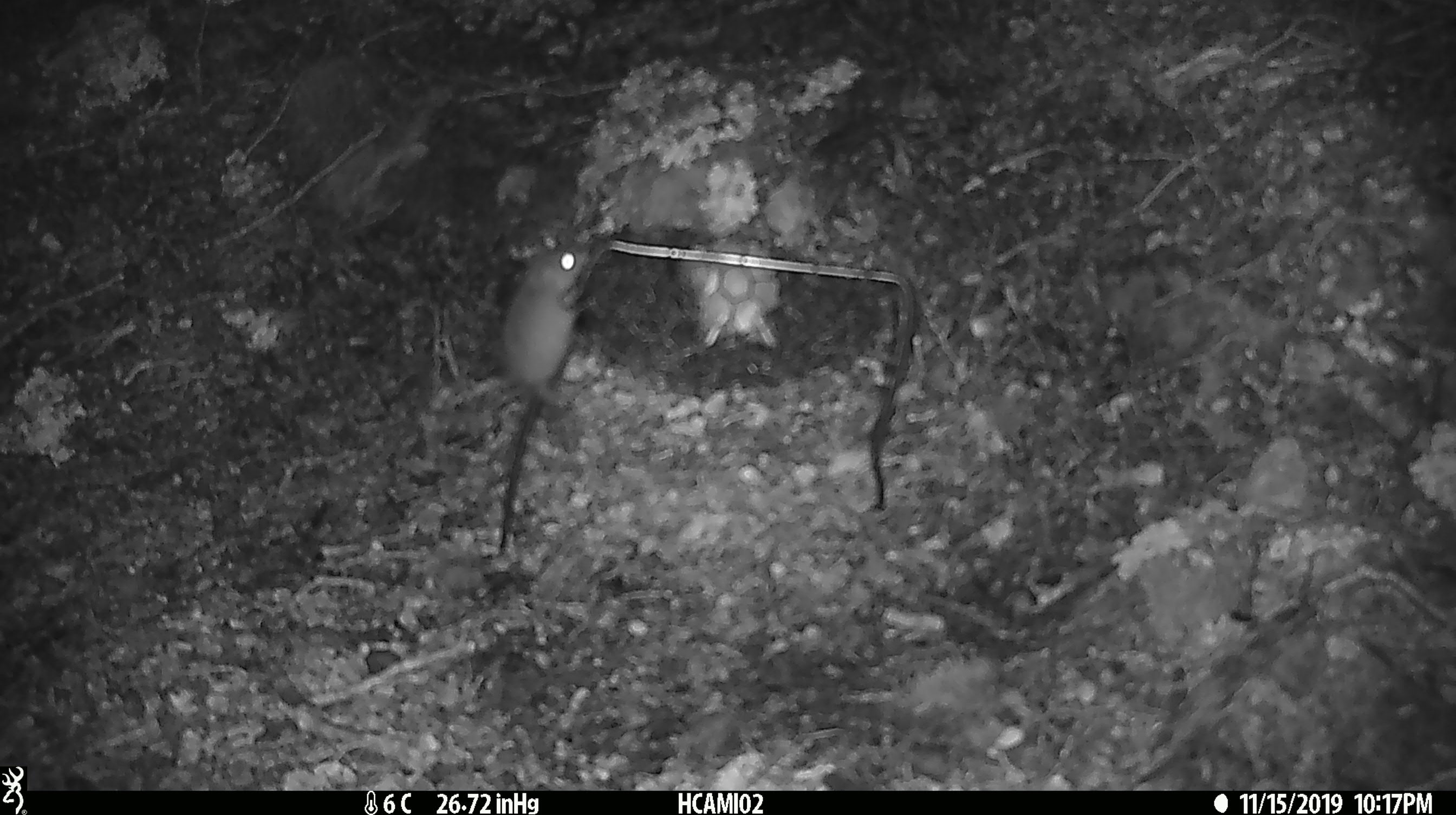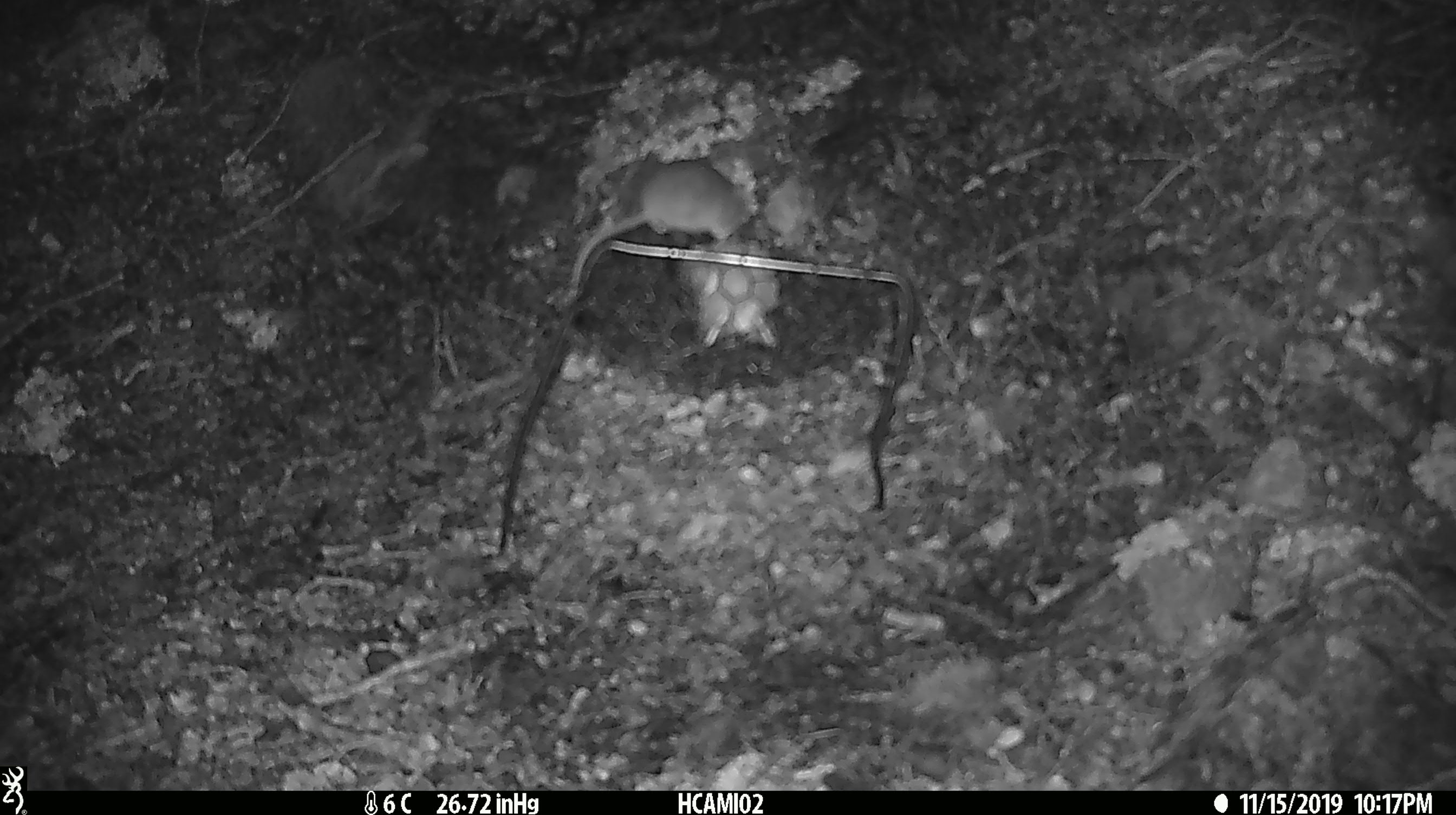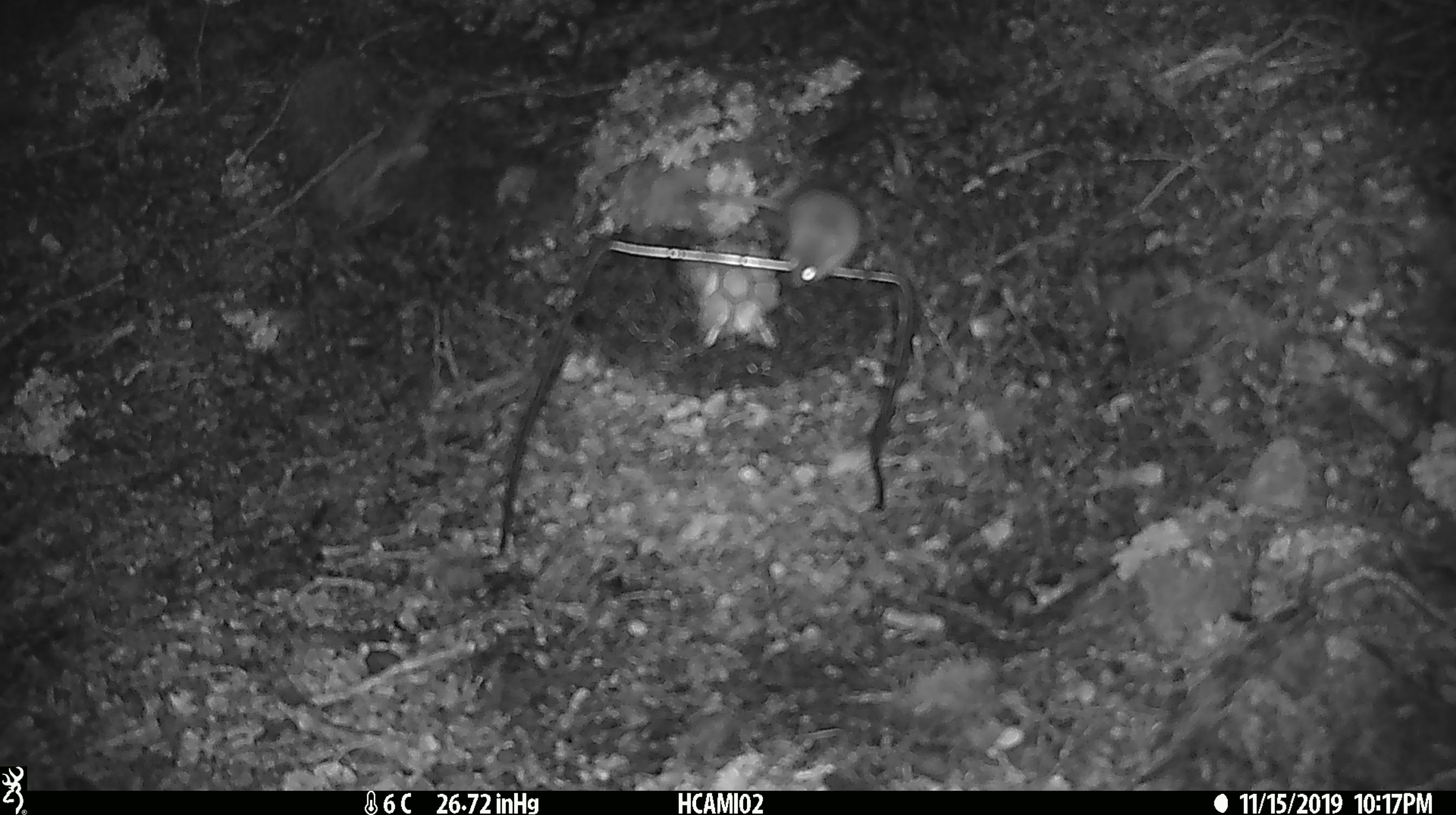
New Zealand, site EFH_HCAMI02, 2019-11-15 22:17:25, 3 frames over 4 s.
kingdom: Animalia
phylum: Chordata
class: Mammalia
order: Rodentia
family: Muridae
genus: Mus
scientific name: Mus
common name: mouse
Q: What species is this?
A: Mouse (Mus).